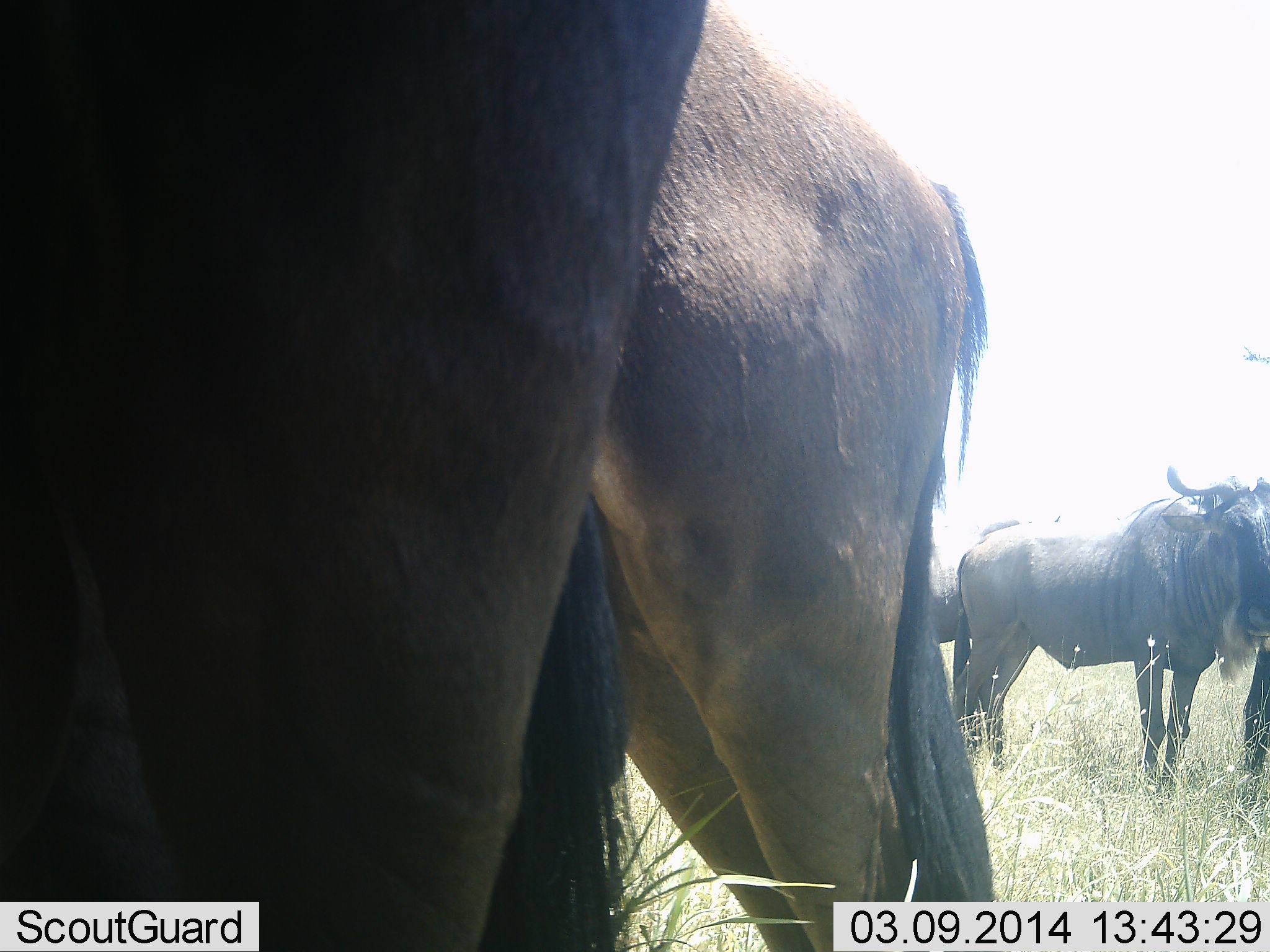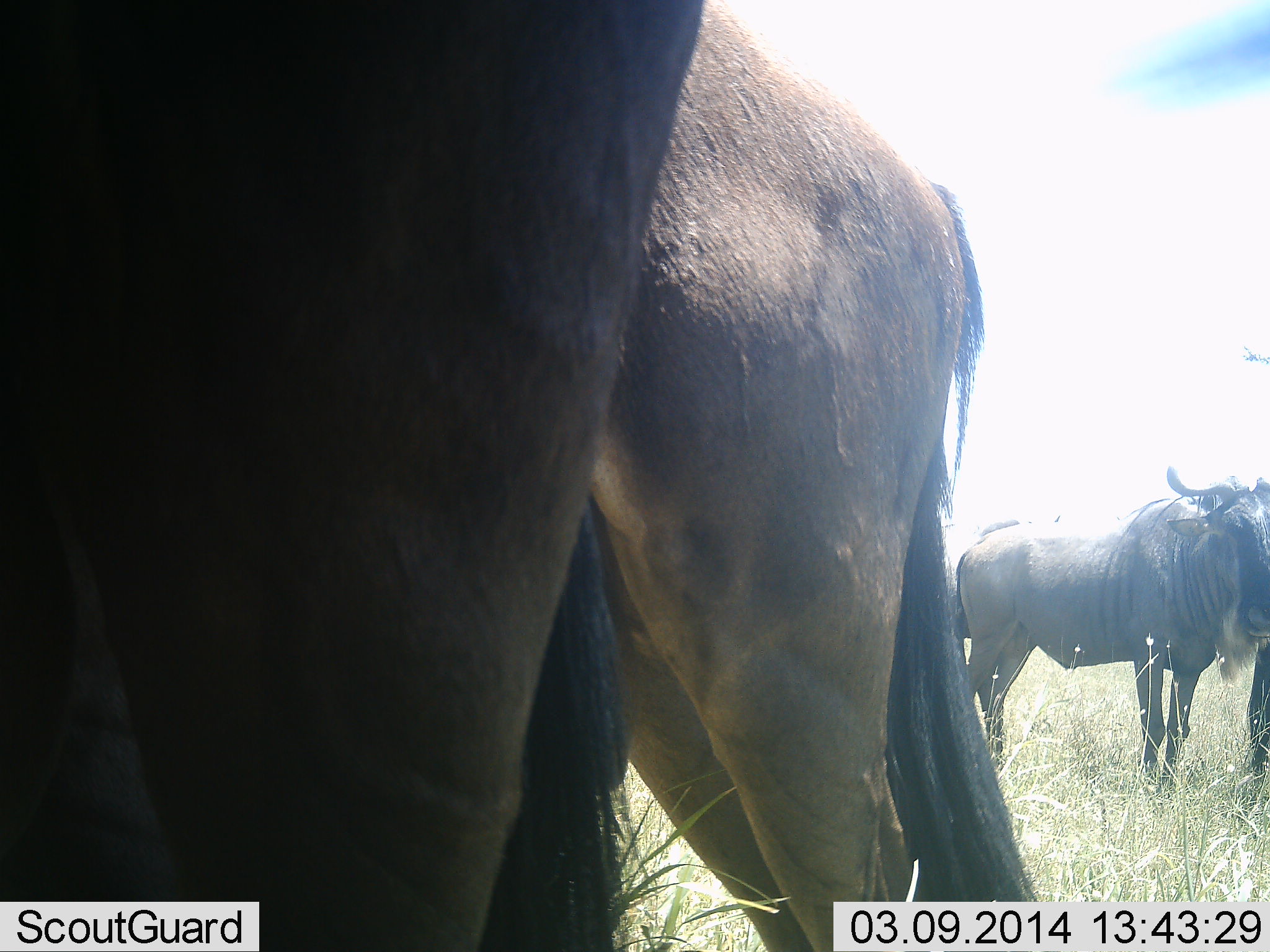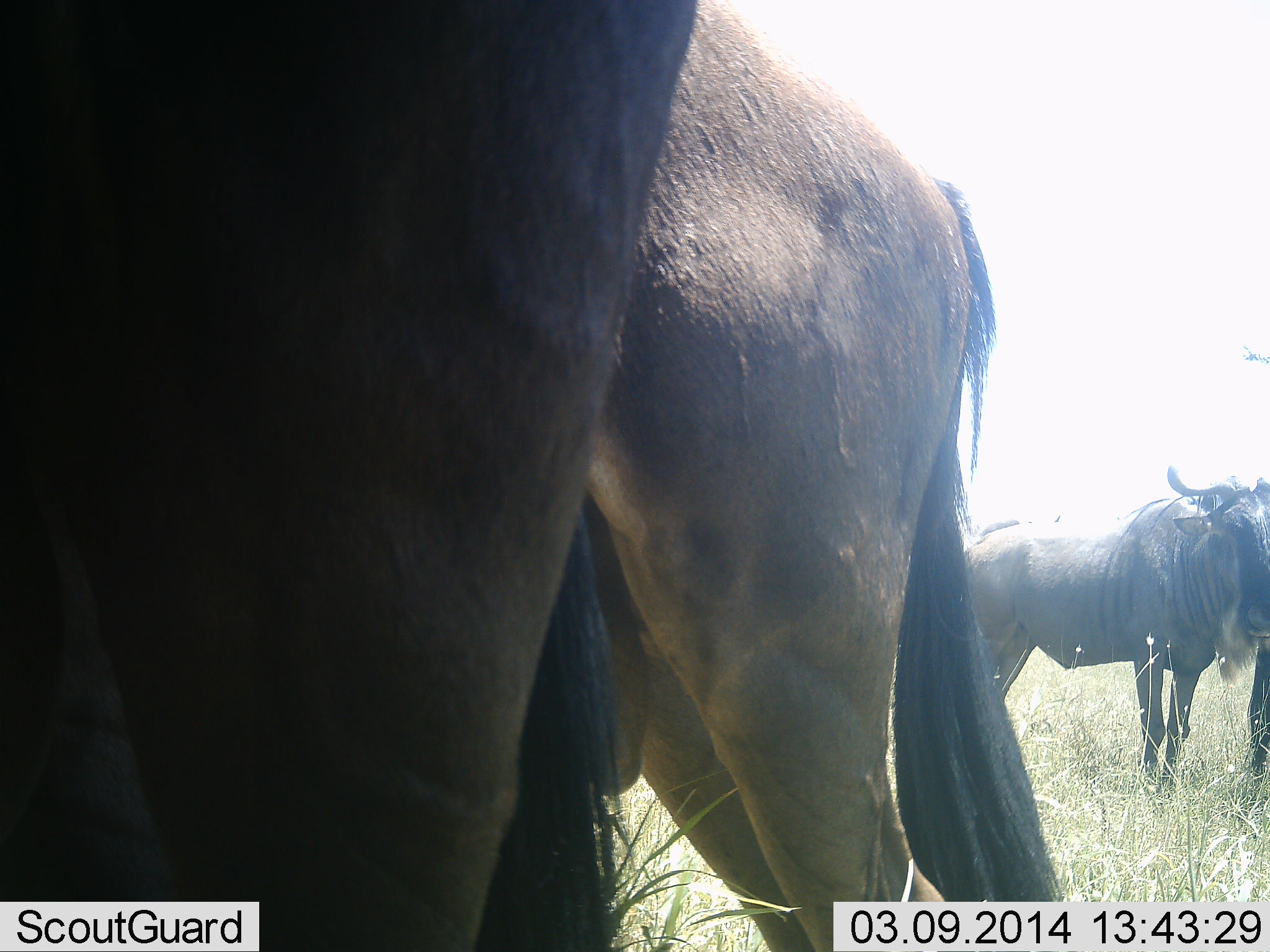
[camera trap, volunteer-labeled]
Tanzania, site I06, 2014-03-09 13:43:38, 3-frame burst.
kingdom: Animalia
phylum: Chordata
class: Mammalia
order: Artiodactyla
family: Bovidae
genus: Connochaetes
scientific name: Connochaetes taurinus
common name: blue wildebeest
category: wildebeest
Wildebeest (blue wildebeest) (Connochaetes taurinus), count 4. Behavior (volunteer vote fractions): standing 90%, resting 0%, moving 0%, interacting 0%. Young present (vote fraction): 0%. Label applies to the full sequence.